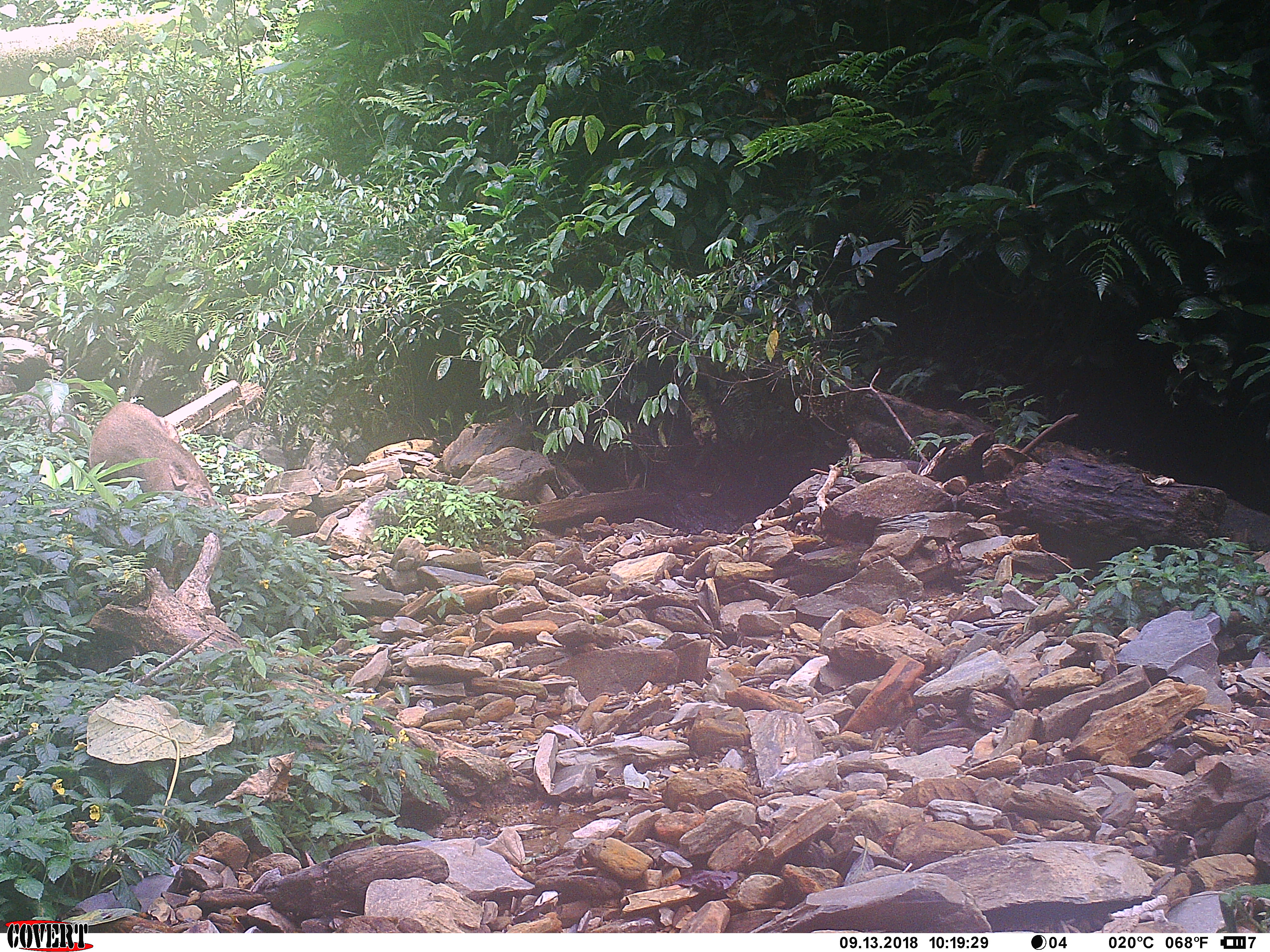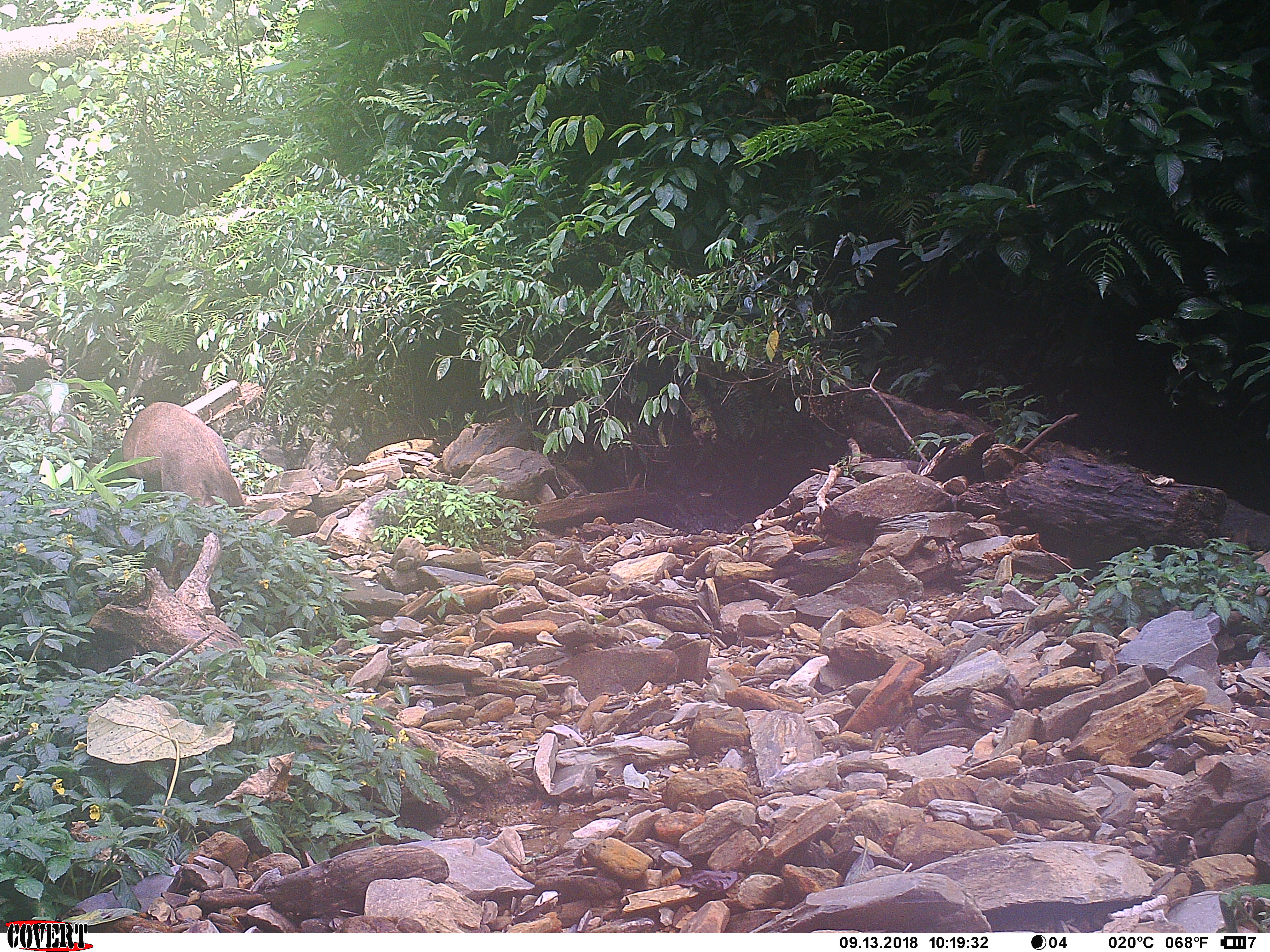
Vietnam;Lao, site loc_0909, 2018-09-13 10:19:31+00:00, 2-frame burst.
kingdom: Animalia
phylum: Chordata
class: Mammalia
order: Artiodactyla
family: Suidae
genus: Sus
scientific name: Sus scrofa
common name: eurasian wild pig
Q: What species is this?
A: Eurasian wild pig (Sus scrofa).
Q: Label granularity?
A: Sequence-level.